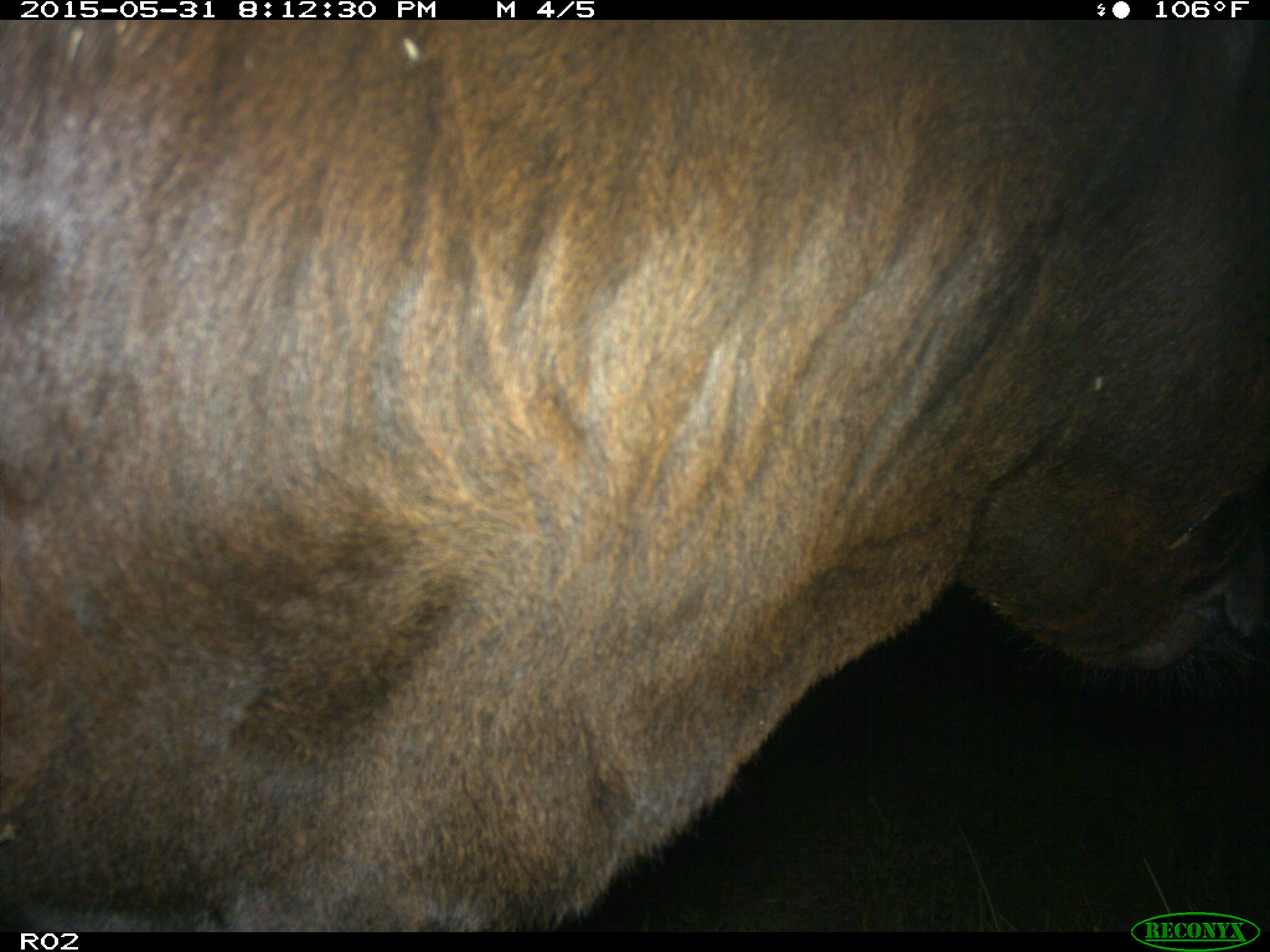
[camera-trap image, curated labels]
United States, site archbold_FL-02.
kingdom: Animalia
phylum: Chordata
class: Mammalia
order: Artiodactyla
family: Bovidae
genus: Bos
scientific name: Bos taurus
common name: domestic cow